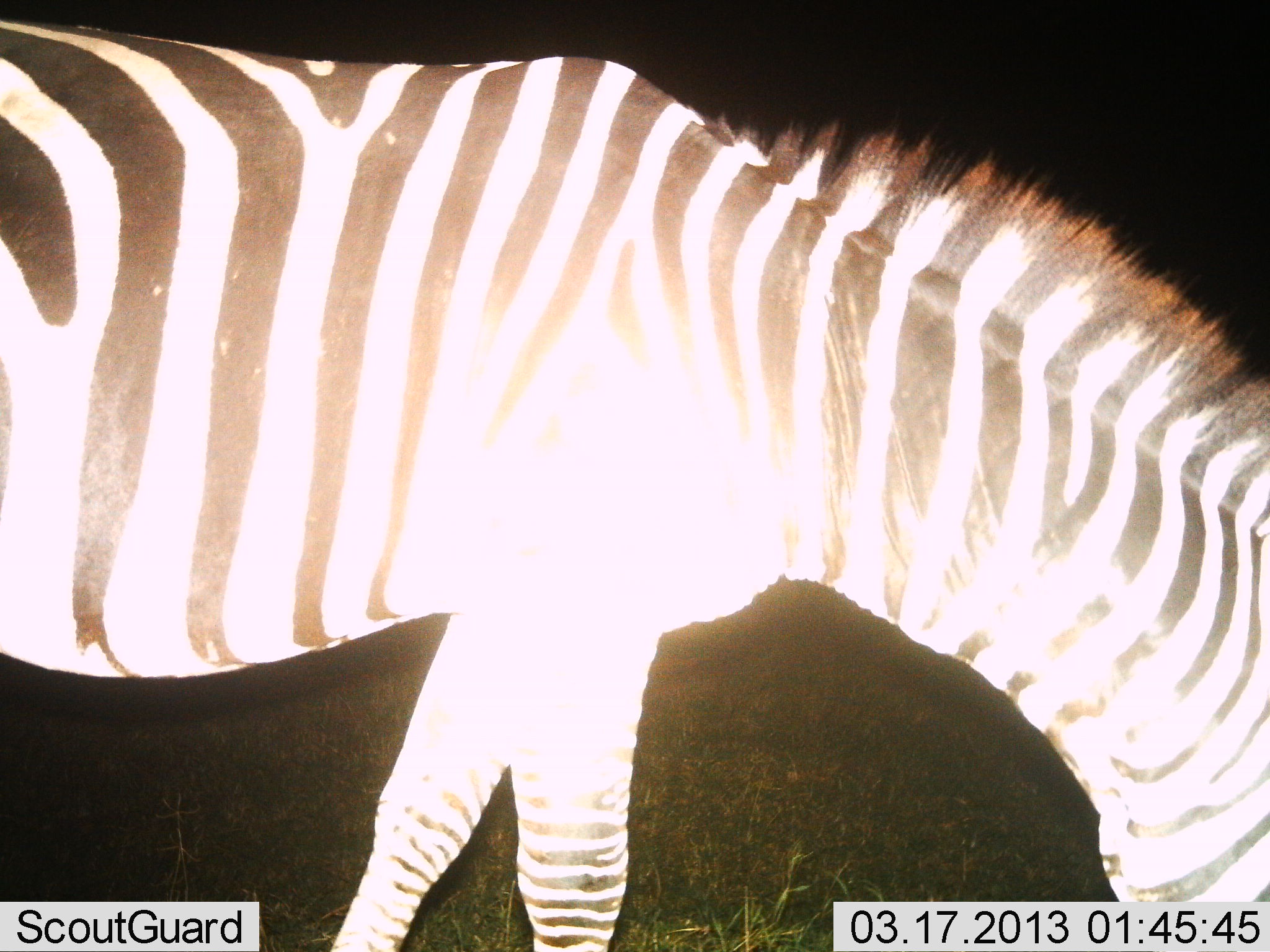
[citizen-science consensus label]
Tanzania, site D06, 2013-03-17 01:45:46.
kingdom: Animalia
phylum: Chordata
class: Mammalia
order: Perissodactyla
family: Equidae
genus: Equus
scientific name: Equus quagga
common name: plains zebra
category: zebra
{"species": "zebra (plains zebra) (Equus quagga)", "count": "1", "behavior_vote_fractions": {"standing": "28%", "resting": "0%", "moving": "11%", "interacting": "0%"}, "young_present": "0%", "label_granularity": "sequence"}